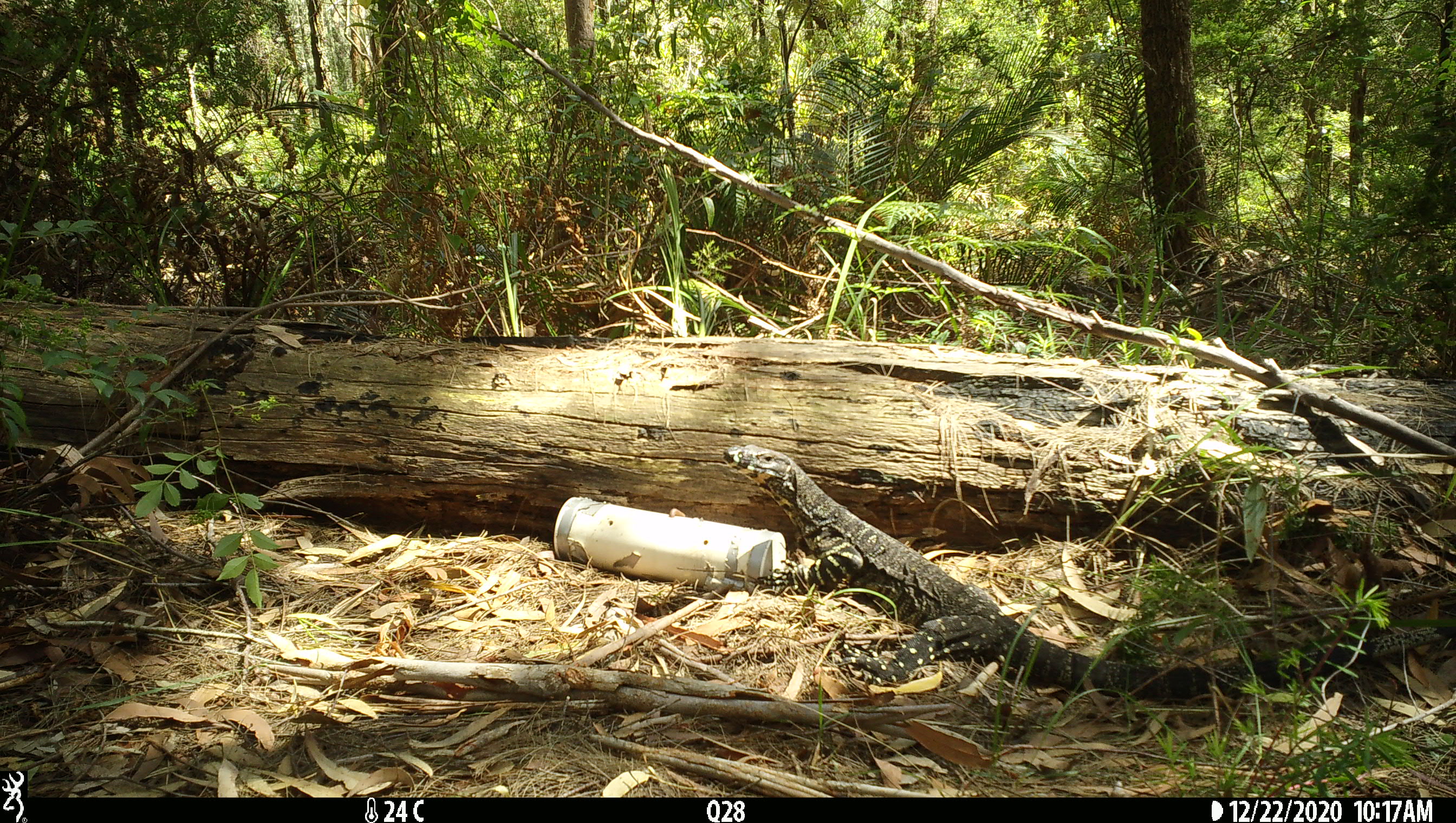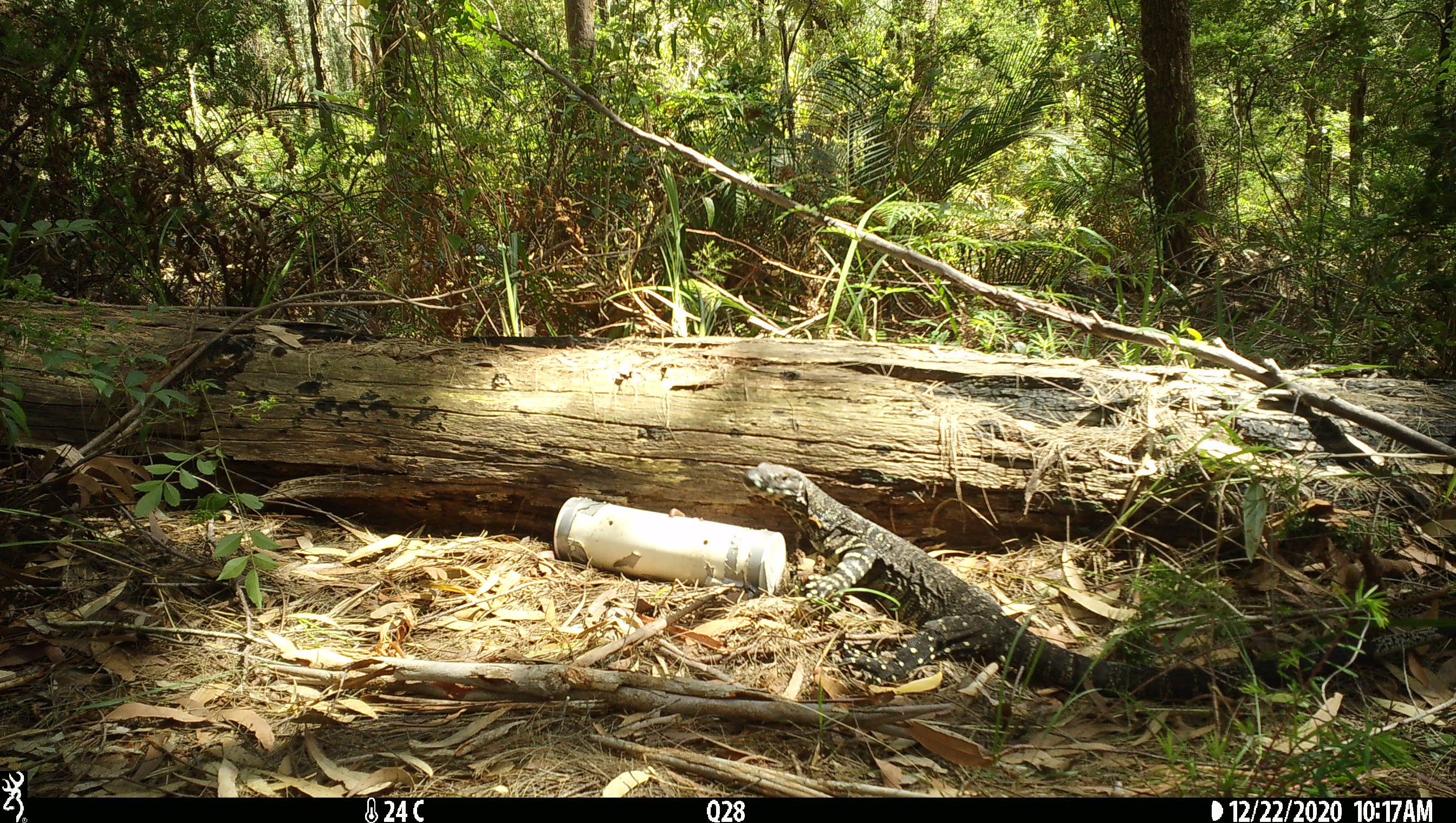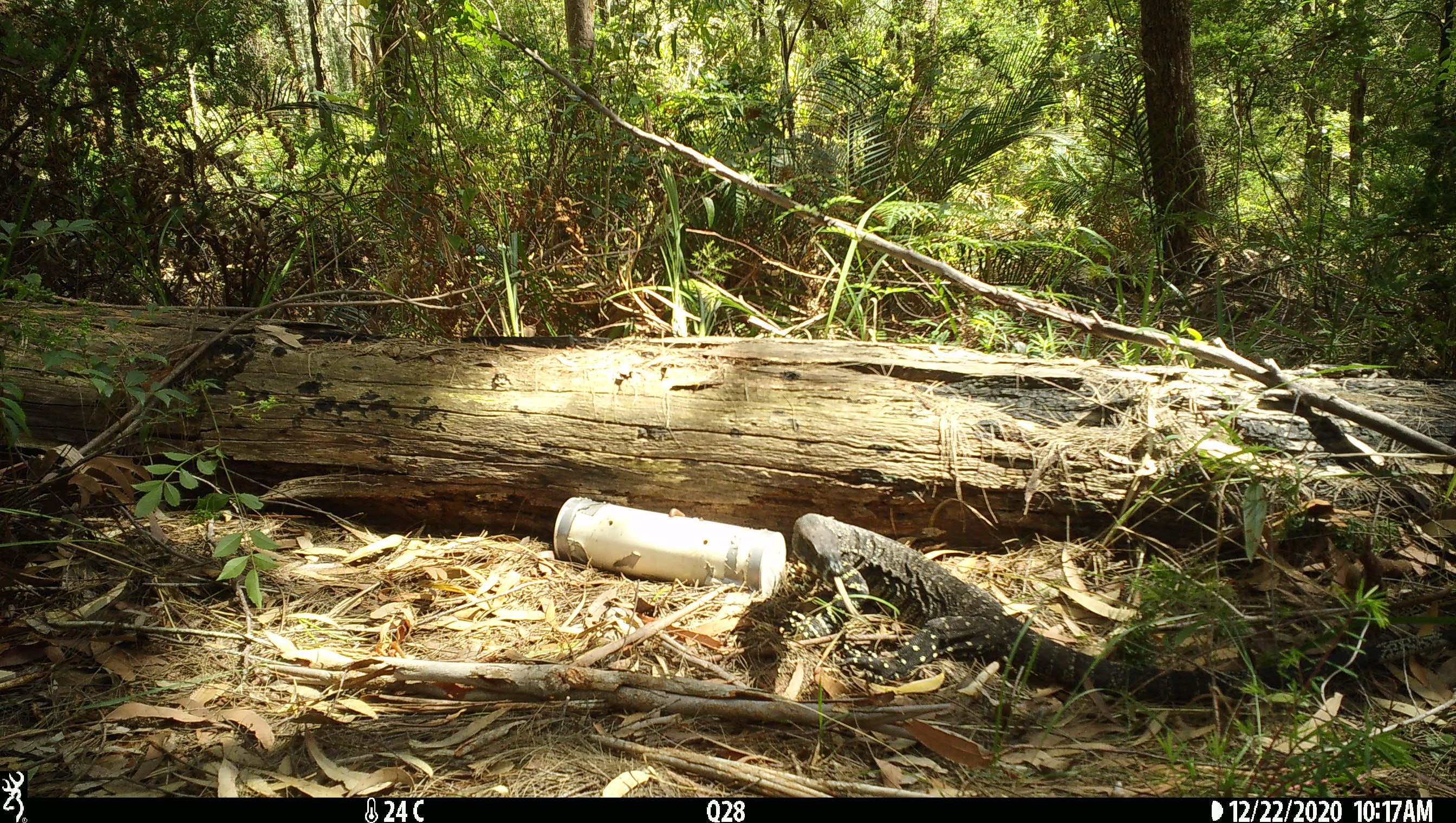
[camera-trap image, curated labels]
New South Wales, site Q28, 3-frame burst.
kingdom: Animalia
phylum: Chordata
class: Reptilia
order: Squamata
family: Varanidae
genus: Varanus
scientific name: Varanus varius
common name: lace monitor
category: goanna